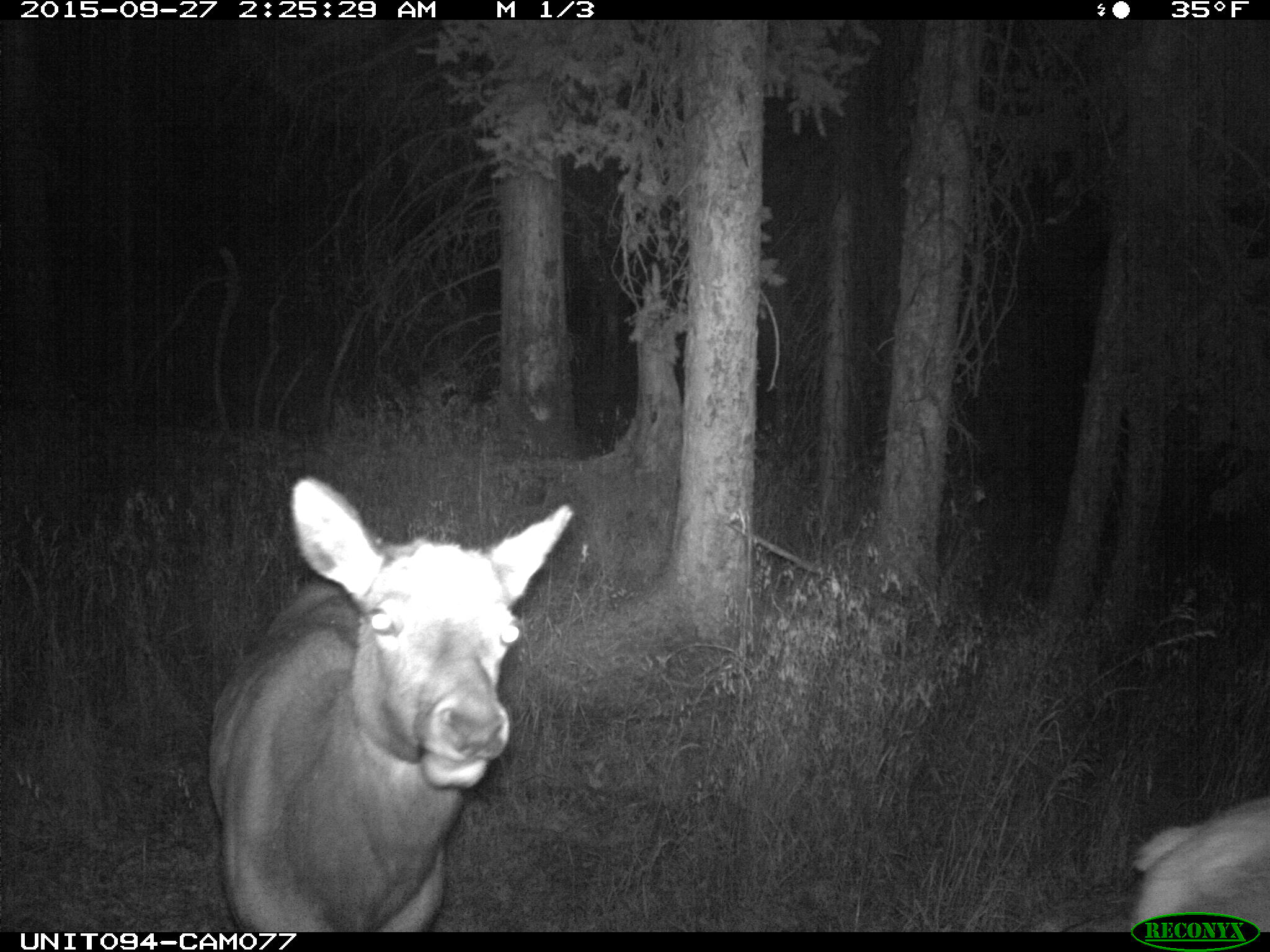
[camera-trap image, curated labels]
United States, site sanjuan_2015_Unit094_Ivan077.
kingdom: Animalia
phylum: Chordata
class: Mammalia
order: Artiodactyla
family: Cervidae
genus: Cervus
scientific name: Cervus elaphus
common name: red deer